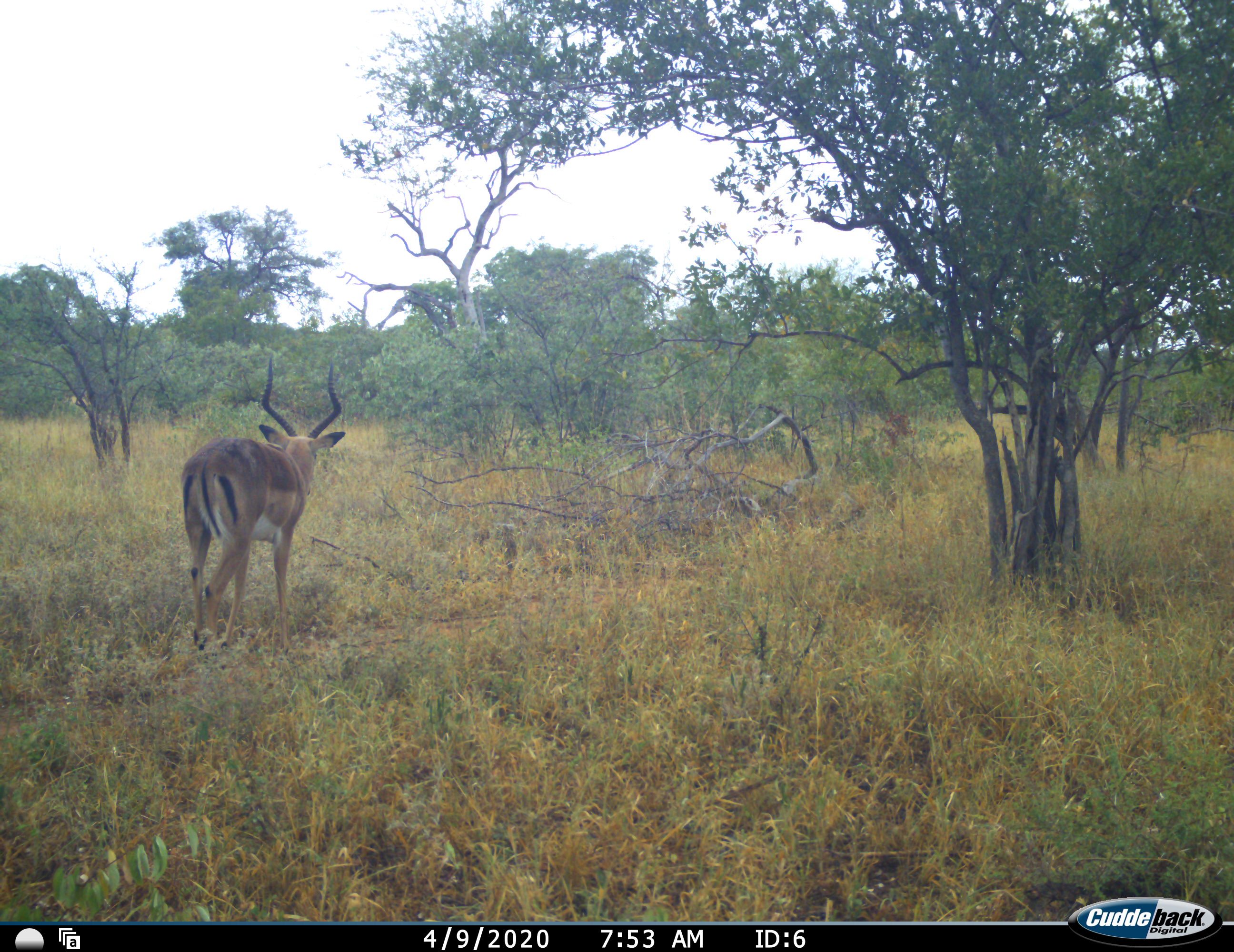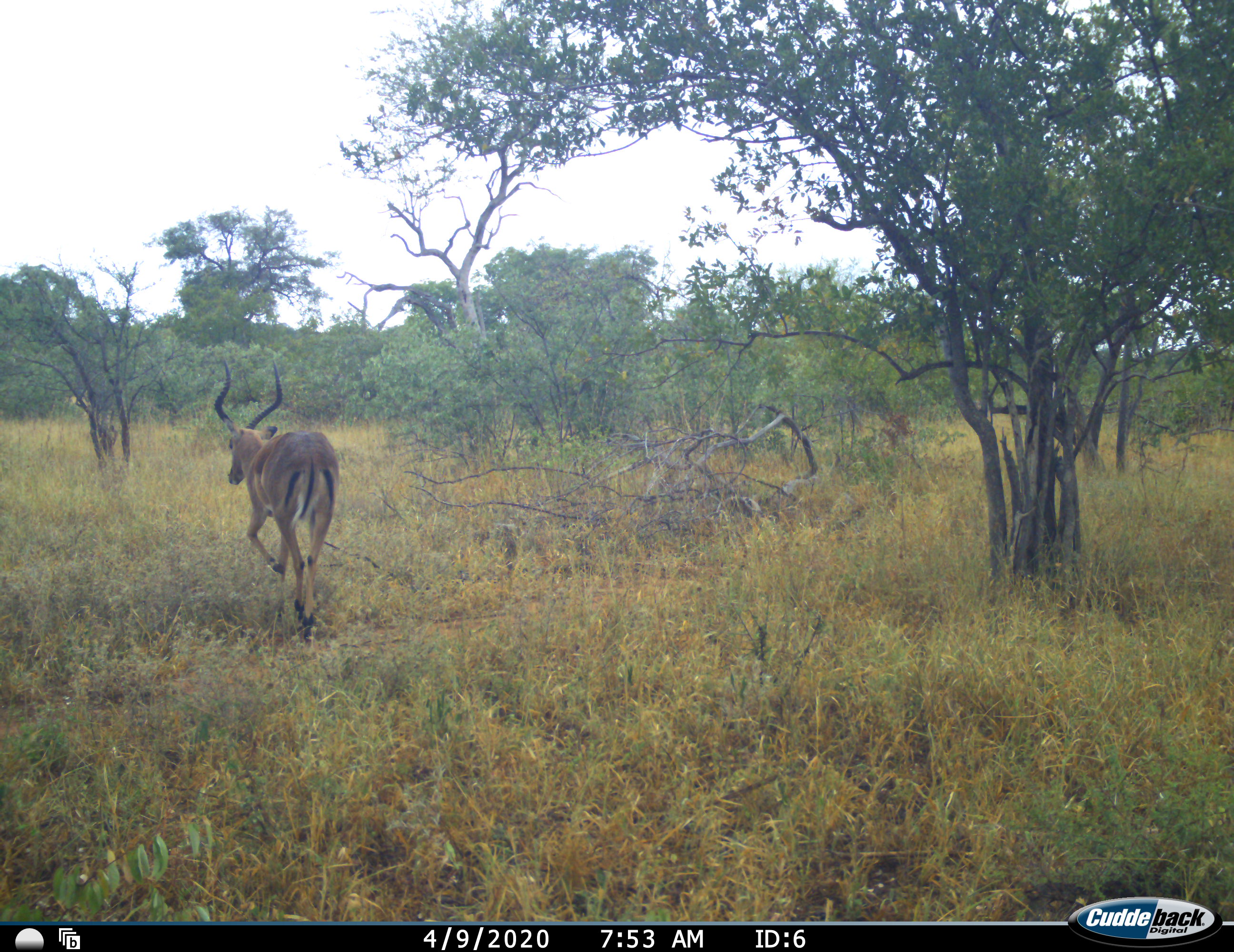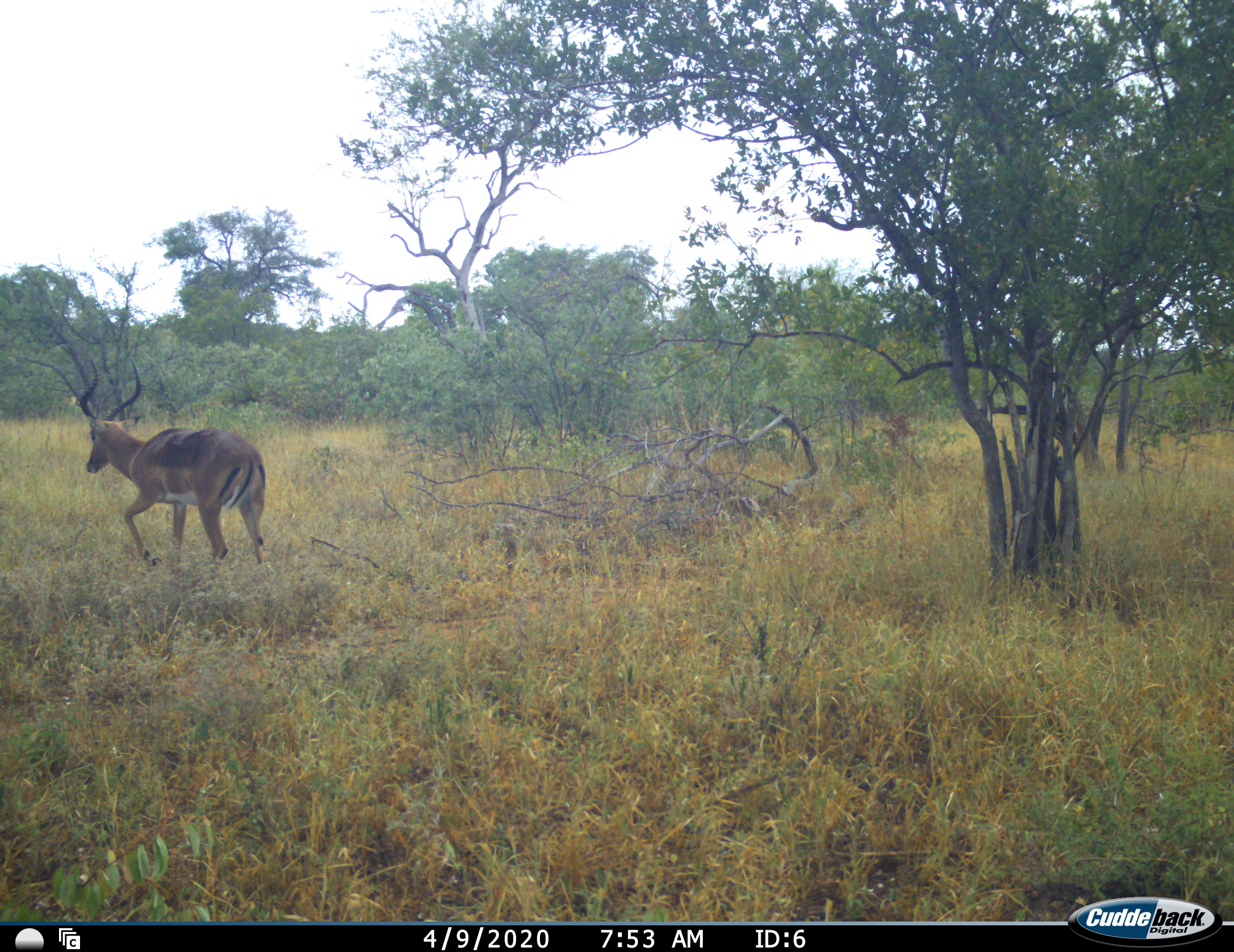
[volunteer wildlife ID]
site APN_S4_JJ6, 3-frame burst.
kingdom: Animalia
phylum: Chordata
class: Mammalia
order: Artiodactyla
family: Bovidae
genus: Aepyceros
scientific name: Aepyceros melampus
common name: impala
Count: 1.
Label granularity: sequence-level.